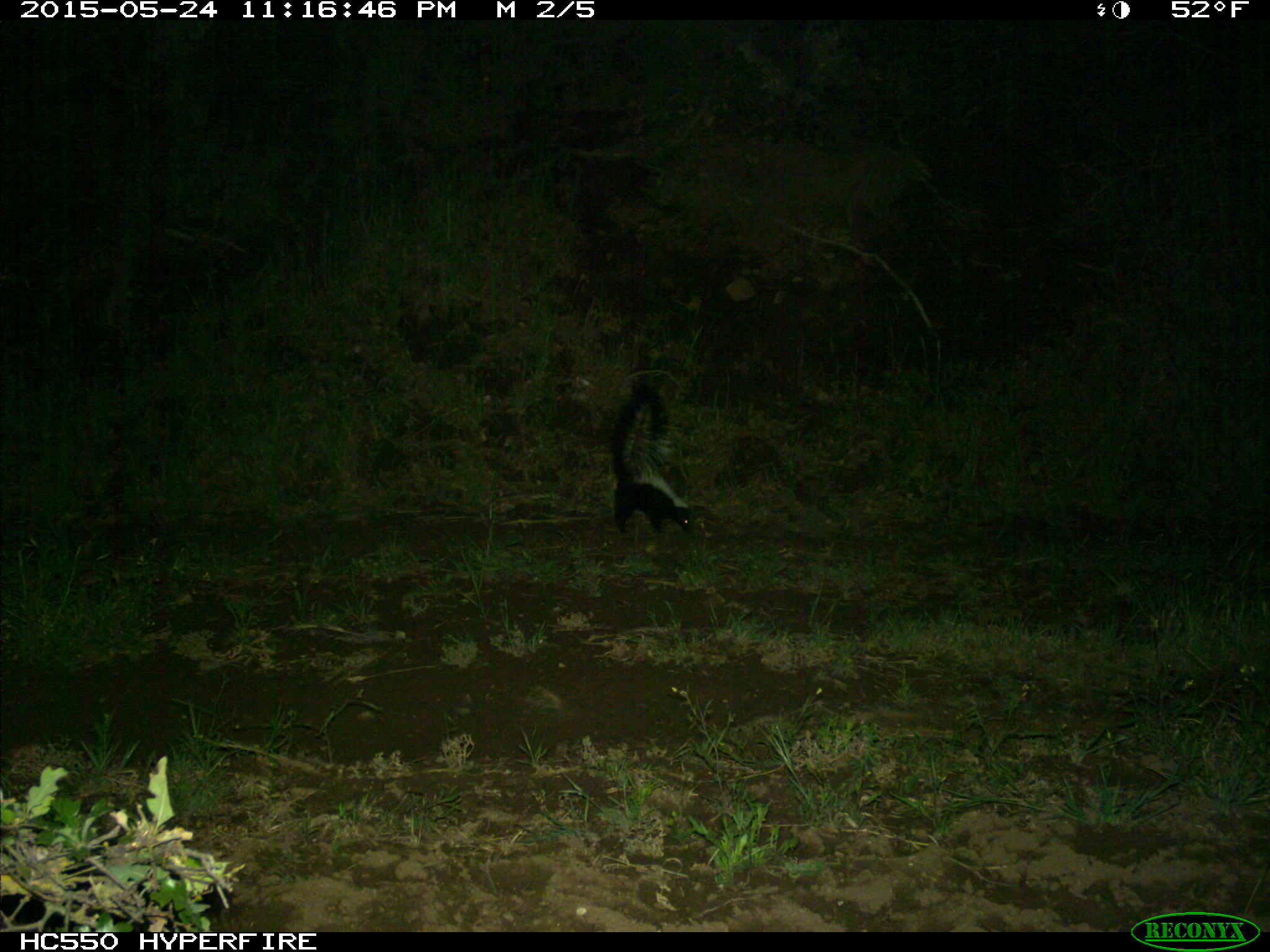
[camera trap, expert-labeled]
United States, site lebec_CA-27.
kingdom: Animalia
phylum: Chordata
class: Mammalia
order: Carnivora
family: Mephitidae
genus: Mephitis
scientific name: Mephitis mephitis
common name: striped skunk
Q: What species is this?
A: Mephitis mephitis (striped skunk).